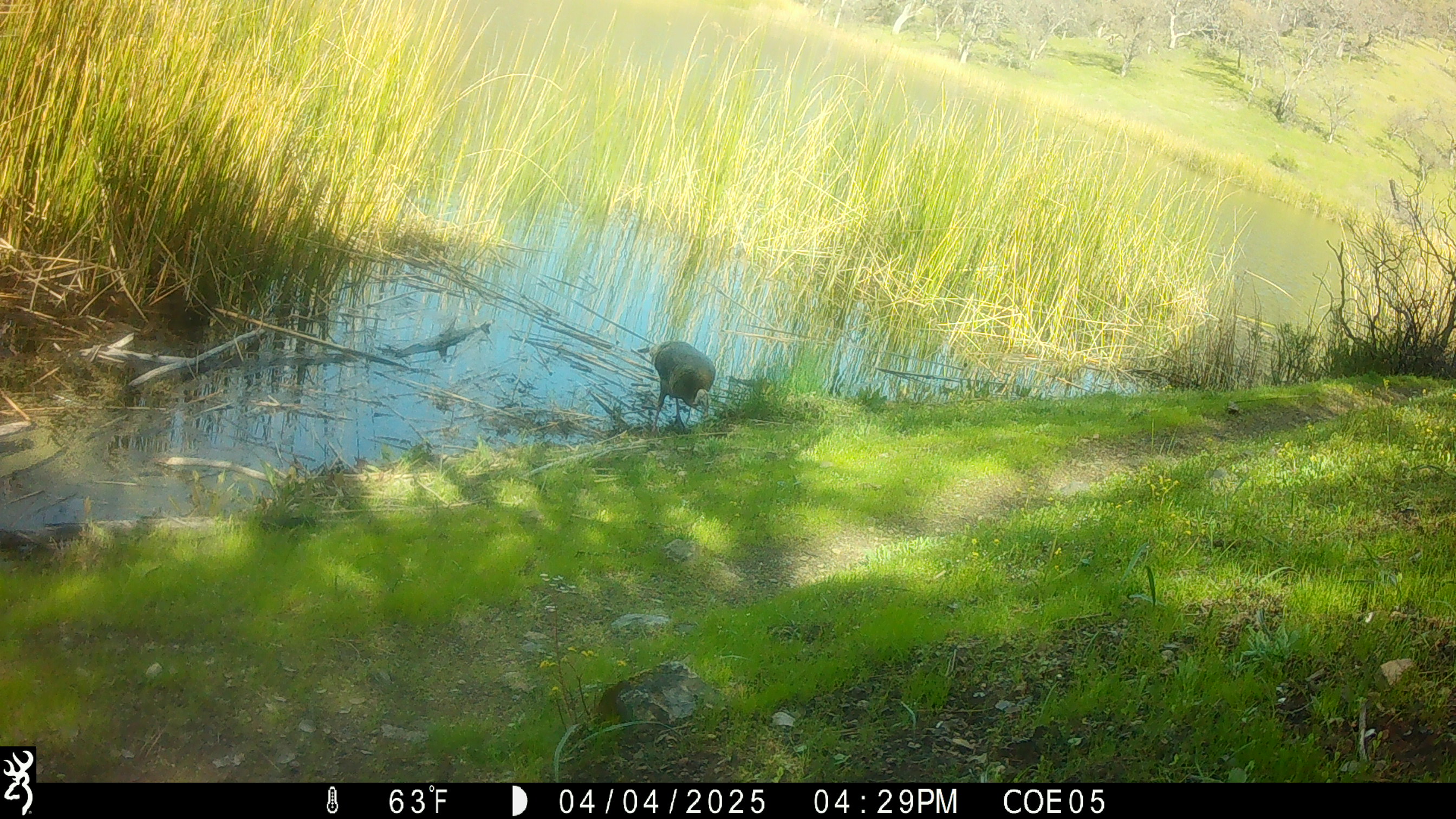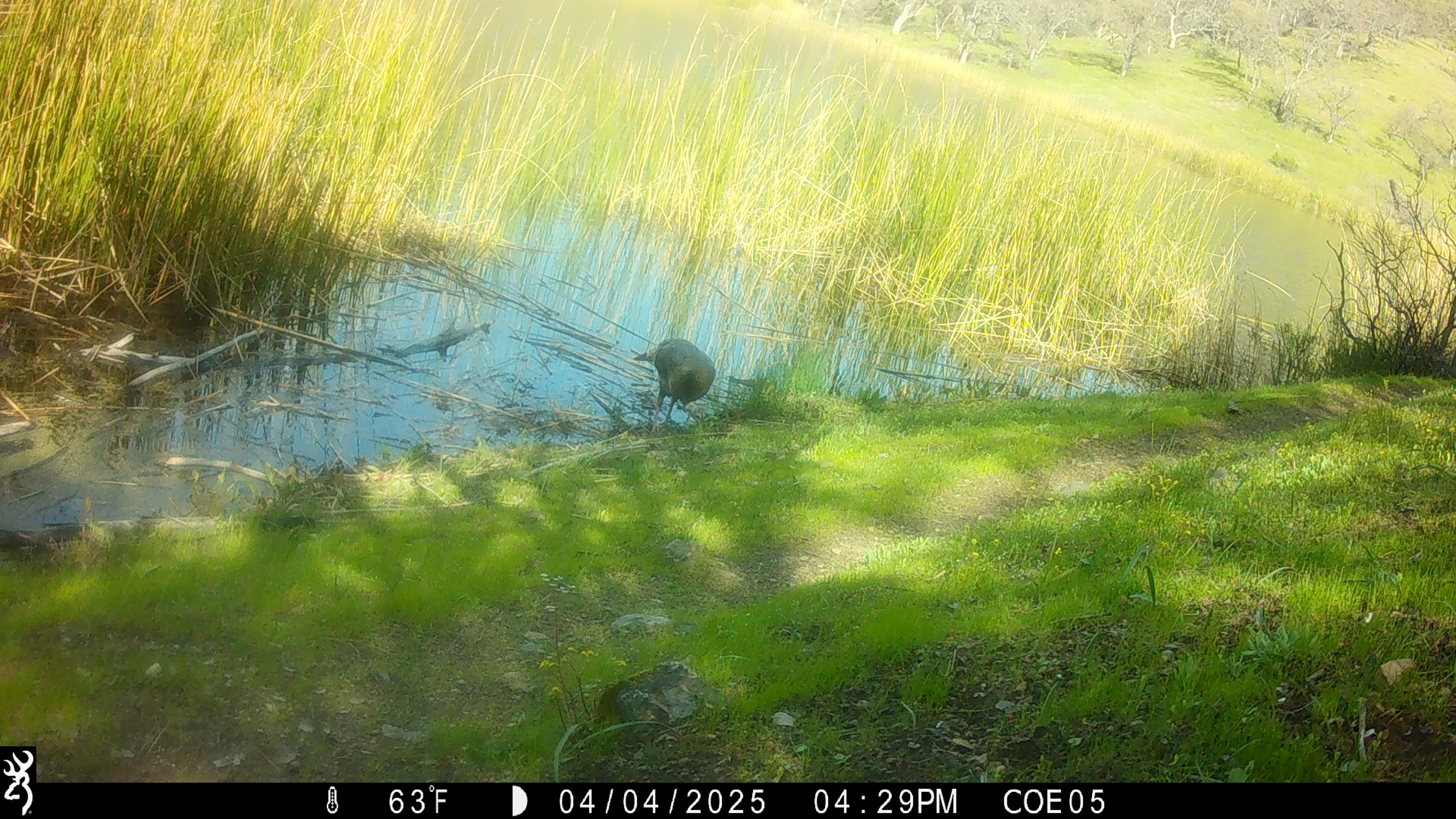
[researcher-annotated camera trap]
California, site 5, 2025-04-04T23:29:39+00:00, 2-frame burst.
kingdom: Animalia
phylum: Chordata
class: Aves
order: Galliformes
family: Phasianidae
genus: Meleagris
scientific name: Meleagris gallopavo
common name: turkey